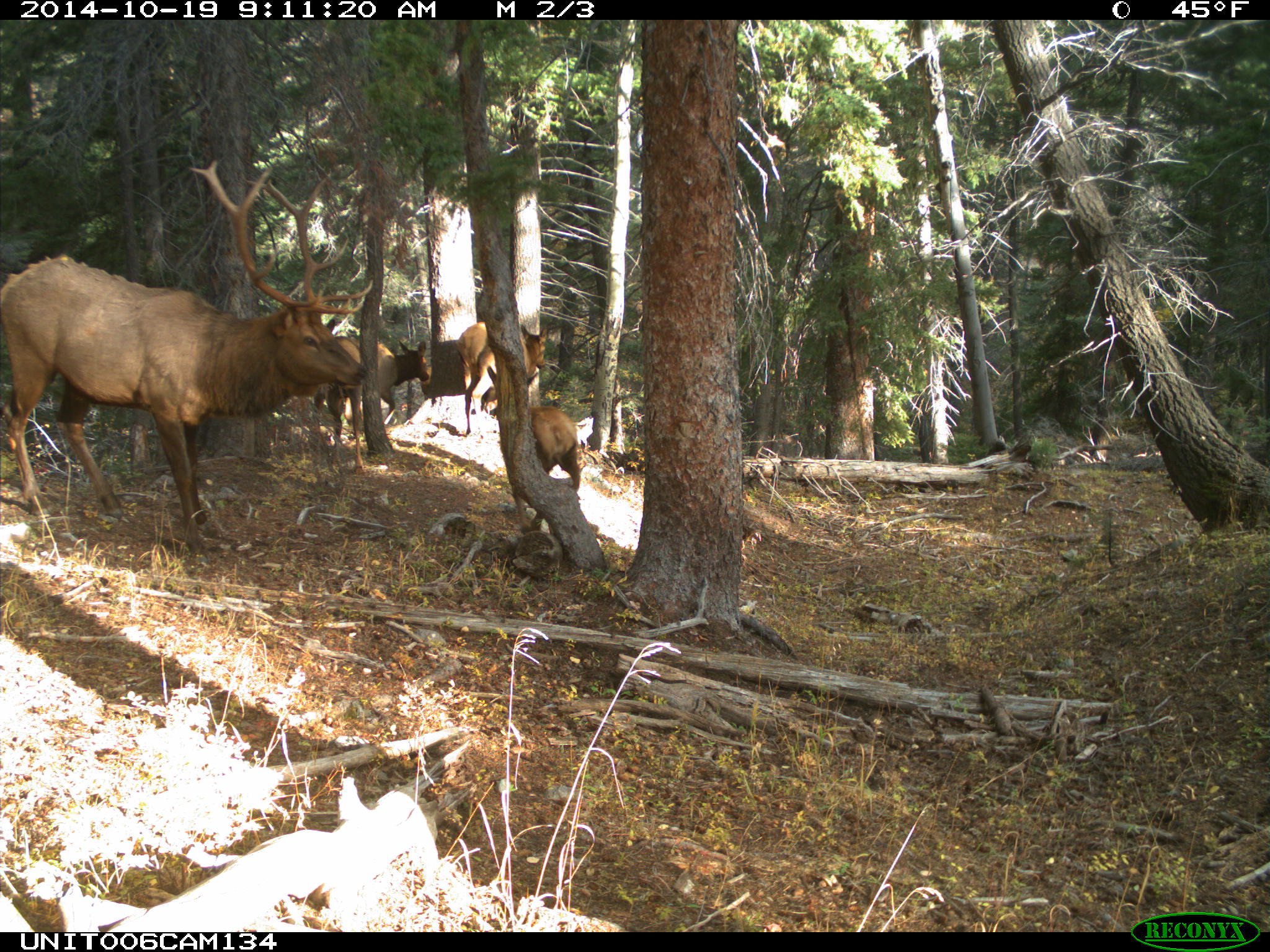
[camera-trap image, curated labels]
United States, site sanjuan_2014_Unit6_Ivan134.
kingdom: Animalia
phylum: Chordata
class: Mammalia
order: Artiodactyla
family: Cervidae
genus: Cervus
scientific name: Cervus elaphus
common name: red deer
Cervus elaphus (red deer).